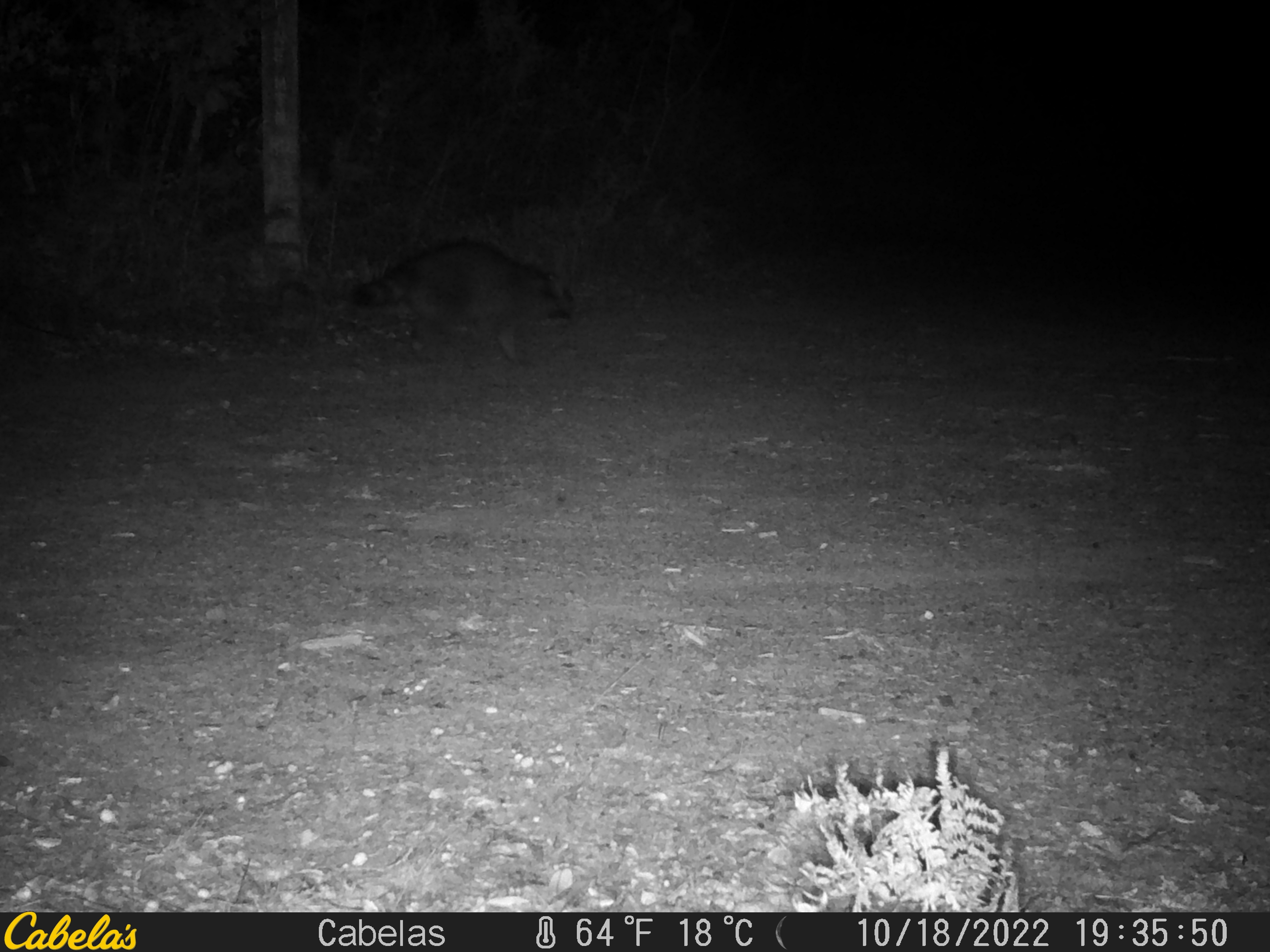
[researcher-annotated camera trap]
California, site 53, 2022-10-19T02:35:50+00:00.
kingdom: Animalia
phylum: Chordata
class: Mammalia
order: Carnivora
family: Procyonidae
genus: Procyon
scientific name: Procyon lotor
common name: raccoon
Raccoon (Procyon lotor).